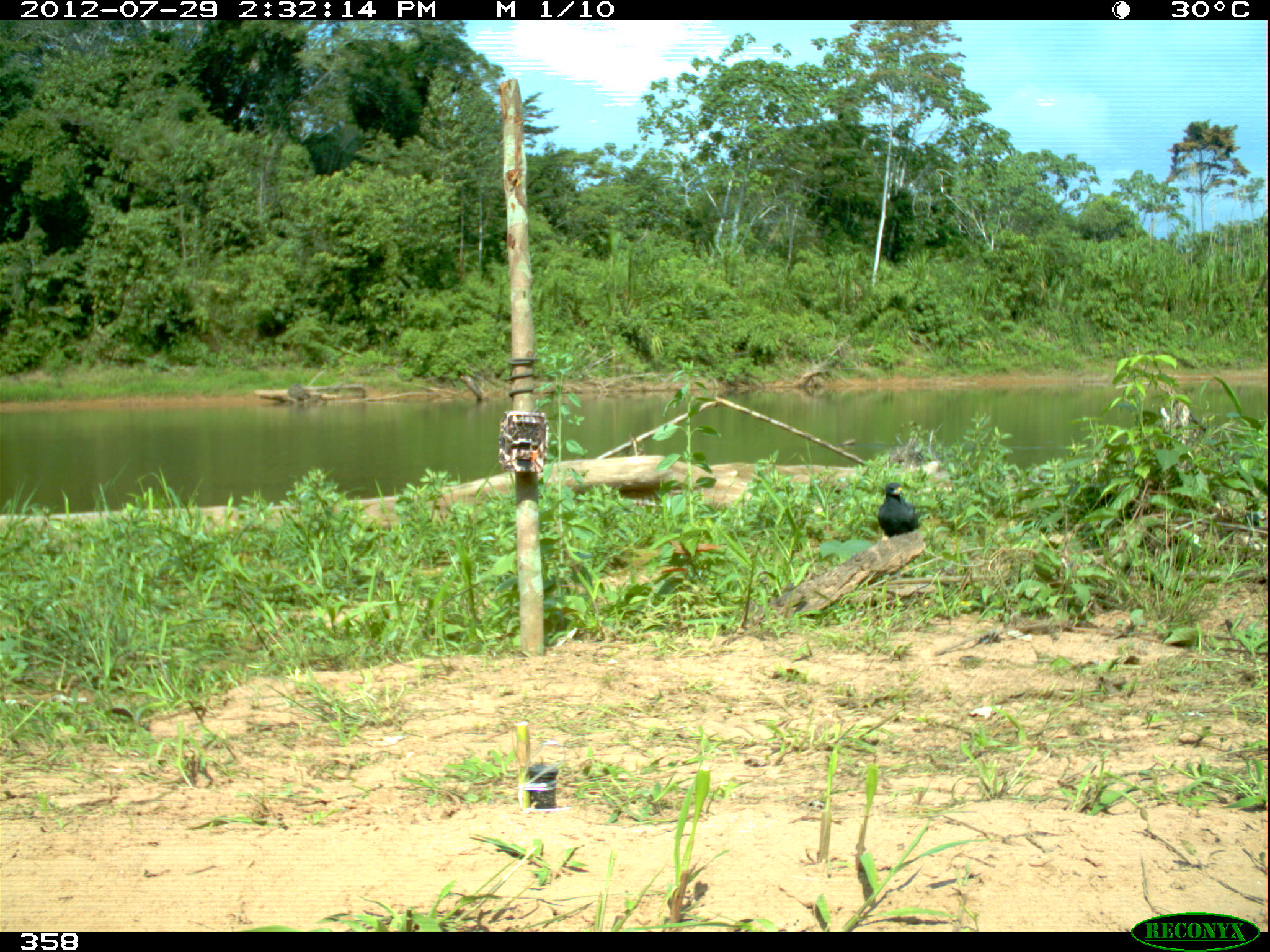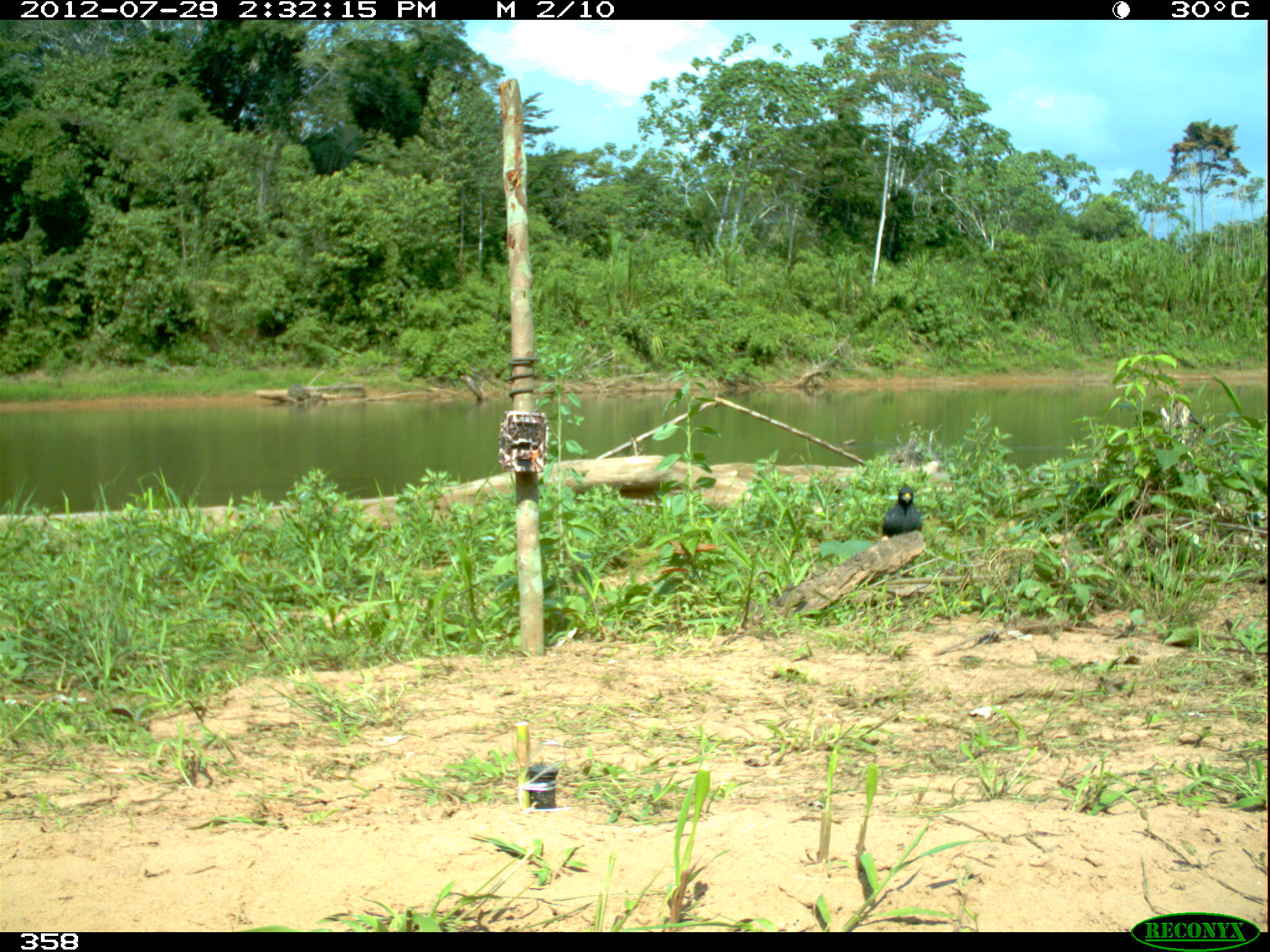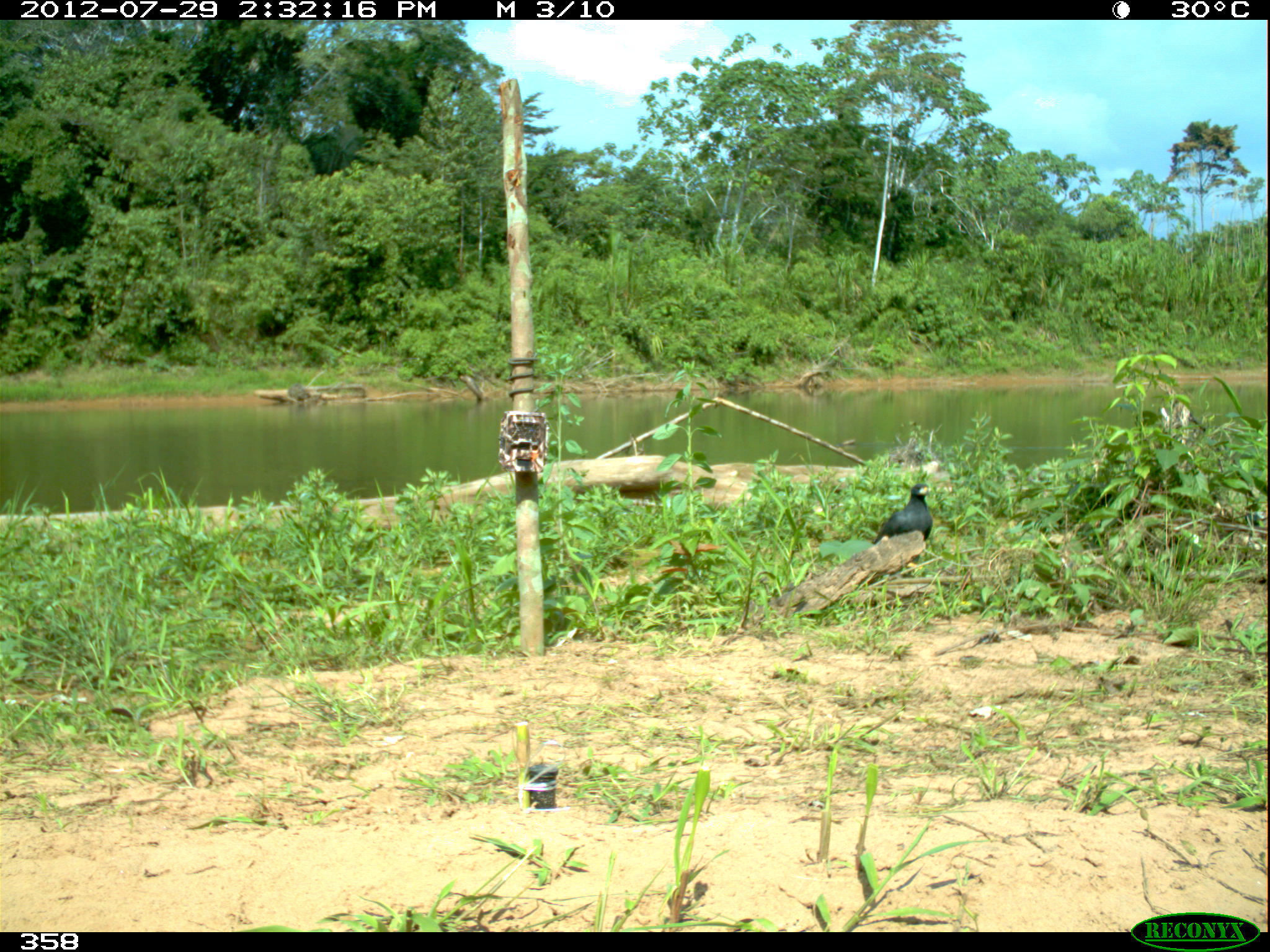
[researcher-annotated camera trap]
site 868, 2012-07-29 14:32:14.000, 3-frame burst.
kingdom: Animalia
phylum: Chordata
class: Aves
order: Accipitriformes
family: Accipitridae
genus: Buteogallus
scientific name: Buteogallus urubitinga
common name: great black hawk